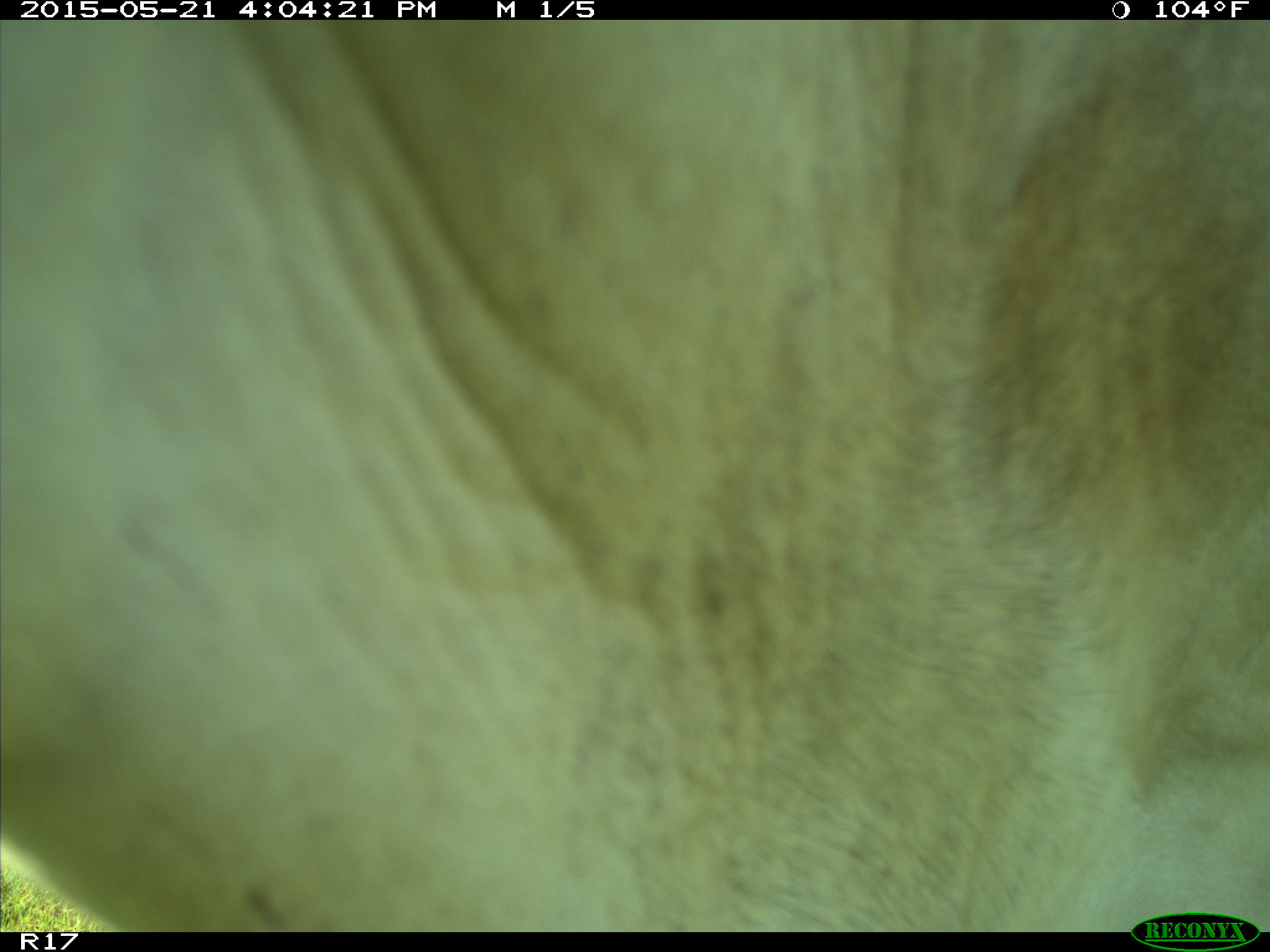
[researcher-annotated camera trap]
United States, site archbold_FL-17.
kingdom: Animalia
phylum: Chordata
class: Mammalia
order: Artiodactyla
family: Bovidae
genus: Bos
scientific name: Bos taurus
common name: domestic cow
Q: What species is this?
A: Bos taurus (domestic cow).